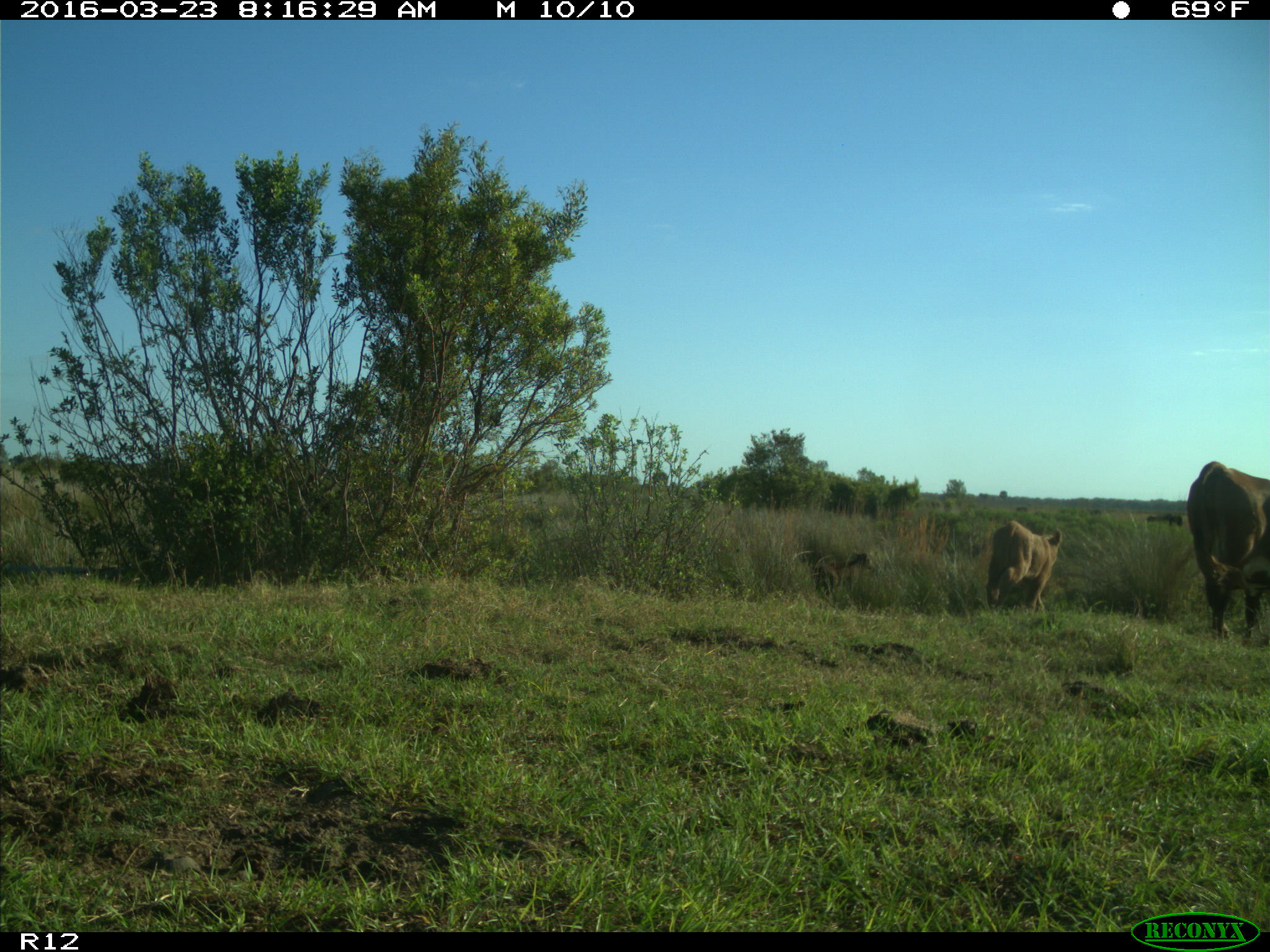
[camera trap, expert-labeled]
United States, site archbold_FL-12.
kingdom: Animalia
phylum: Chordata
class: Mammalia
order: Artiodactyla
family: Bovidae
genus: Bos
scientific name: Bos taurus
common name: domestic cow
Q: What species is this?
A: Bos taurus (domestic cow).